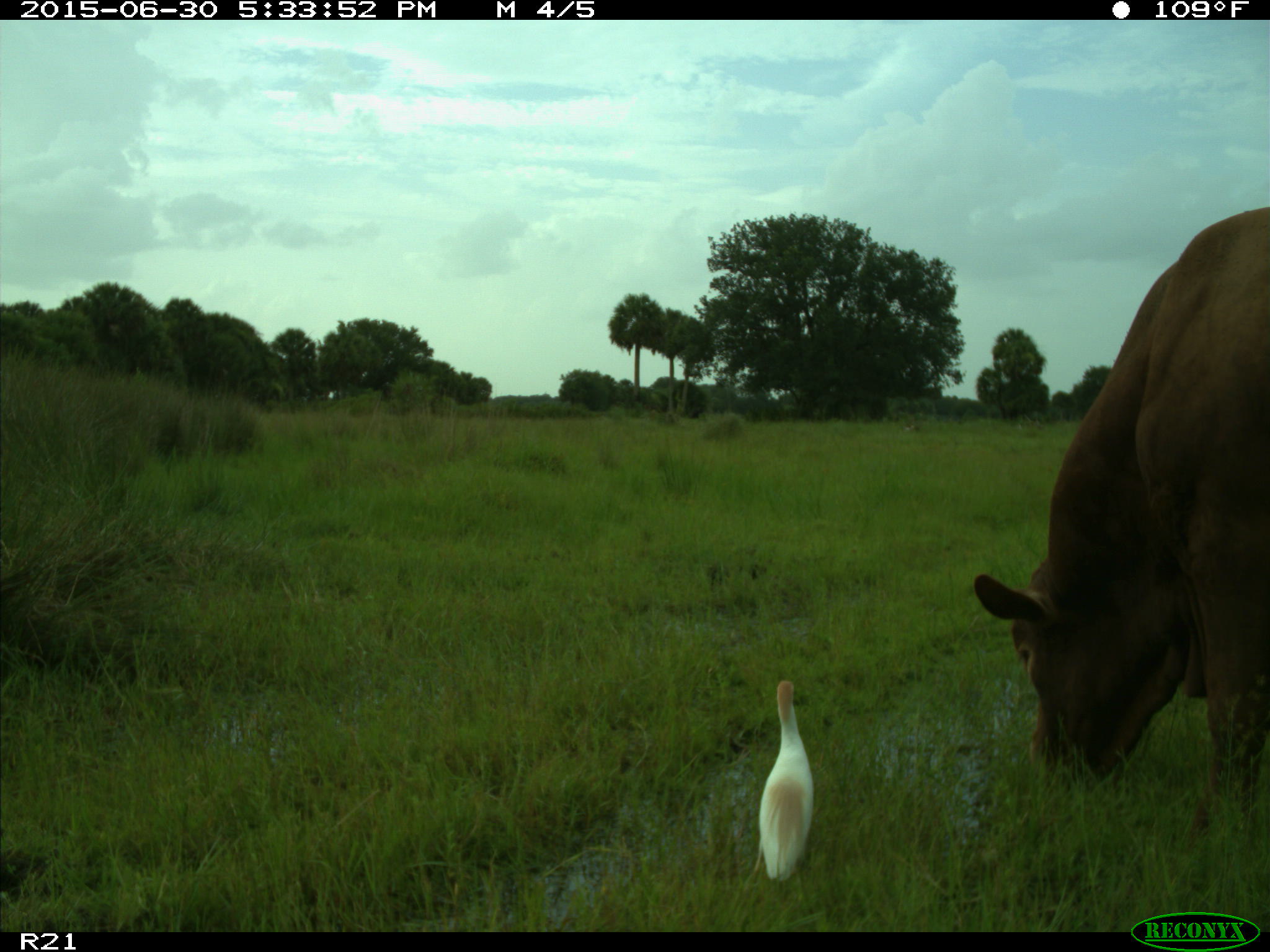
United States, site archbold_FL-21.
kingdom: Animalia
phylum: Chordata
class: Mammalia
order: Artiodactyla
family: Bovidae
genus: Bos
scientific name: Bos taurus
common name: domestic cow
Bos taurus (domestic cow).